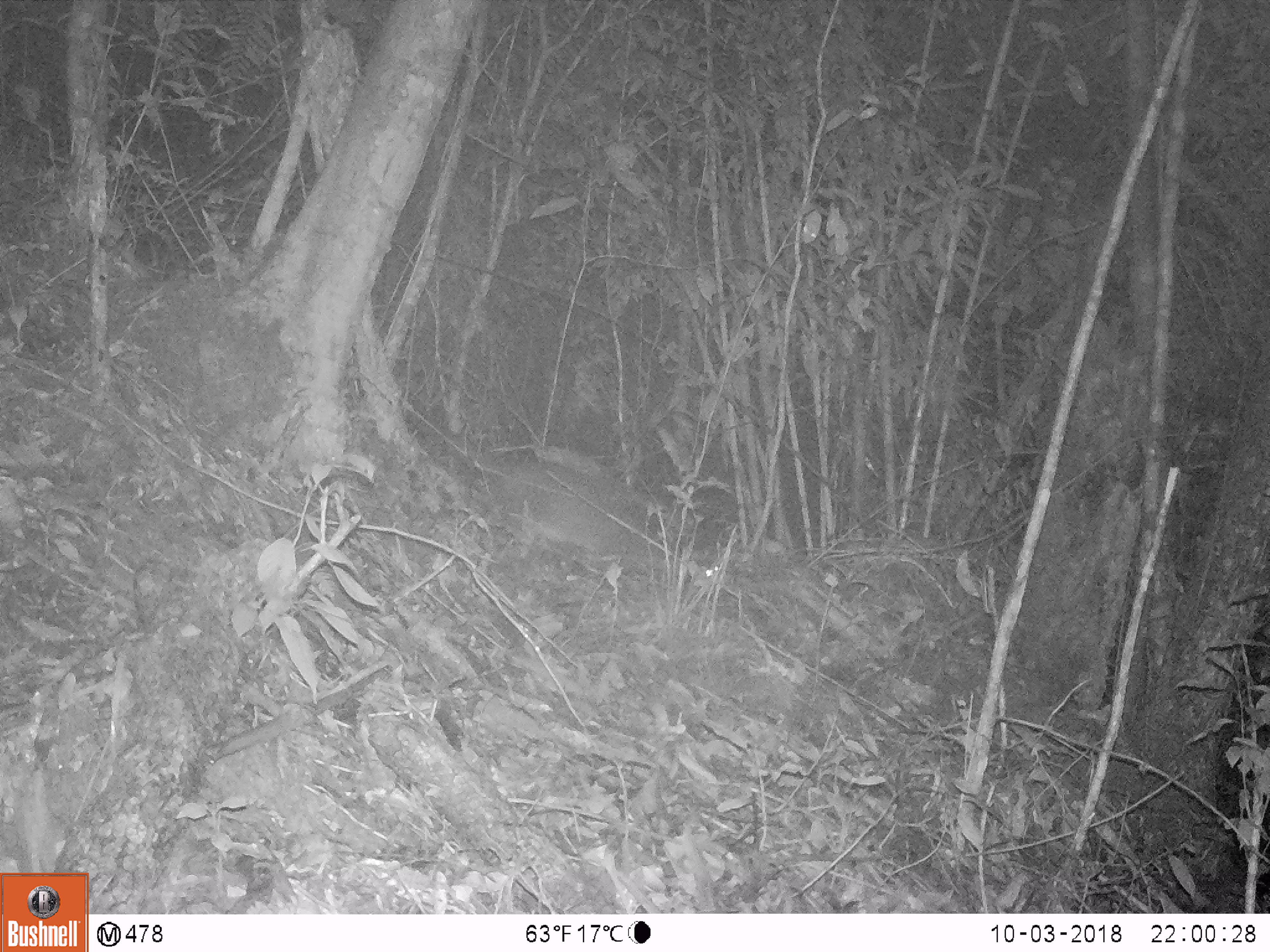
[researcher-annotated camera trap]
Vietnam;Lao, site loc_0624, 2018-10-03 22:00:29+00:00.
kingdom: Animalia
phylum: Chordata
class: Mammalia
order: Rodentia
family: Muridae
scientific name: Muridae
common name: old-world mice and rats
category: unidentified murid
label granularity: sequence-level